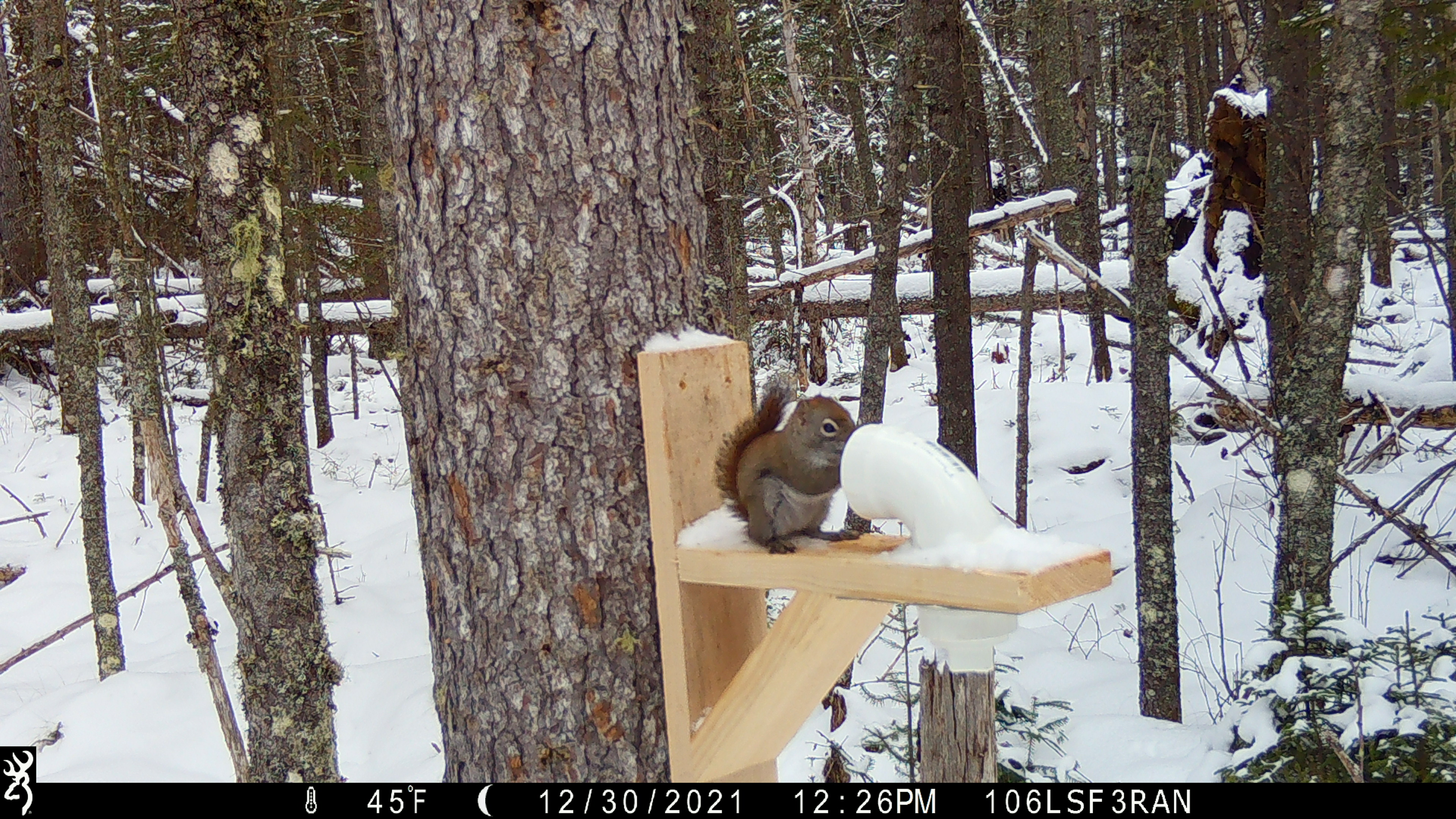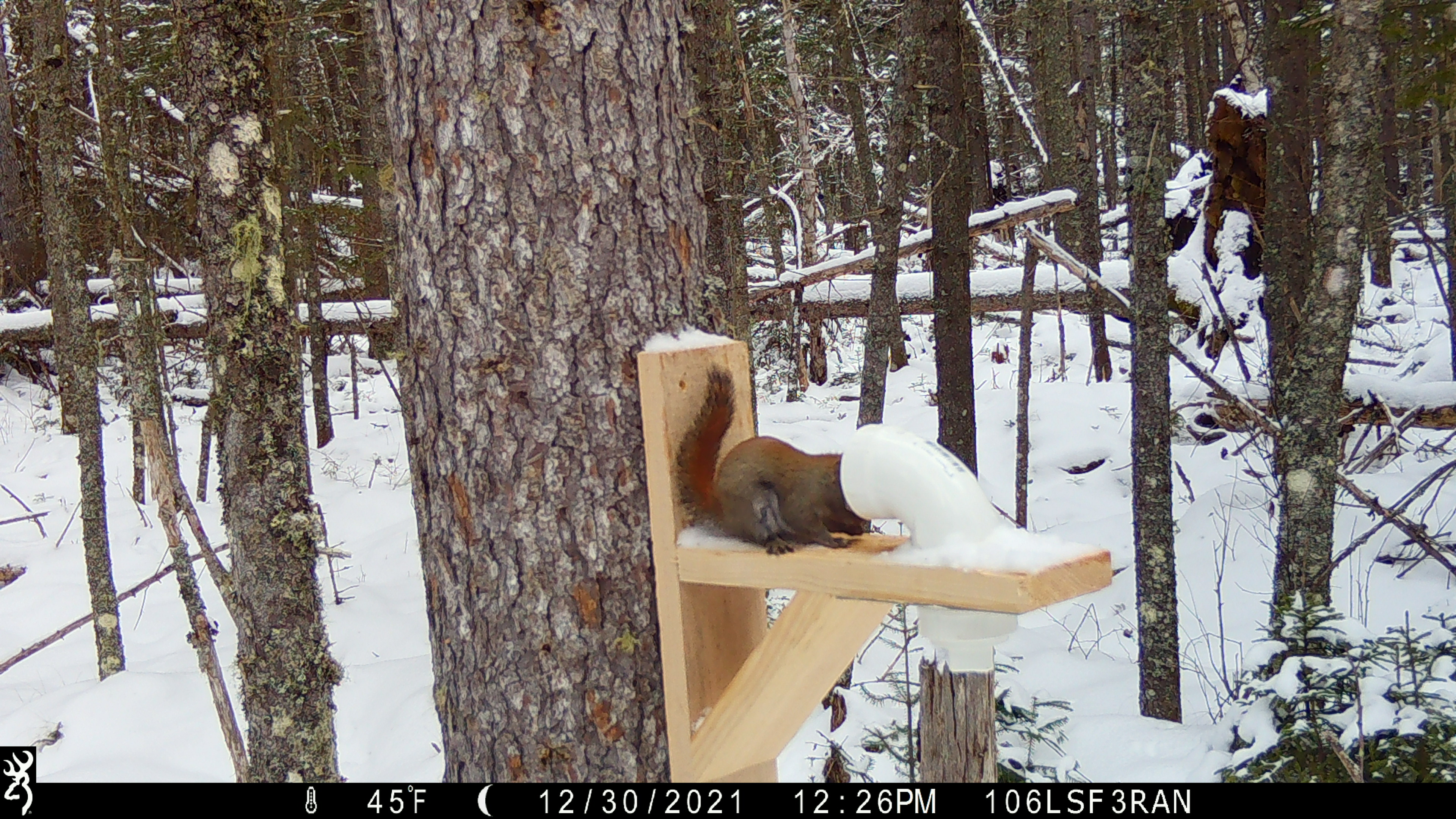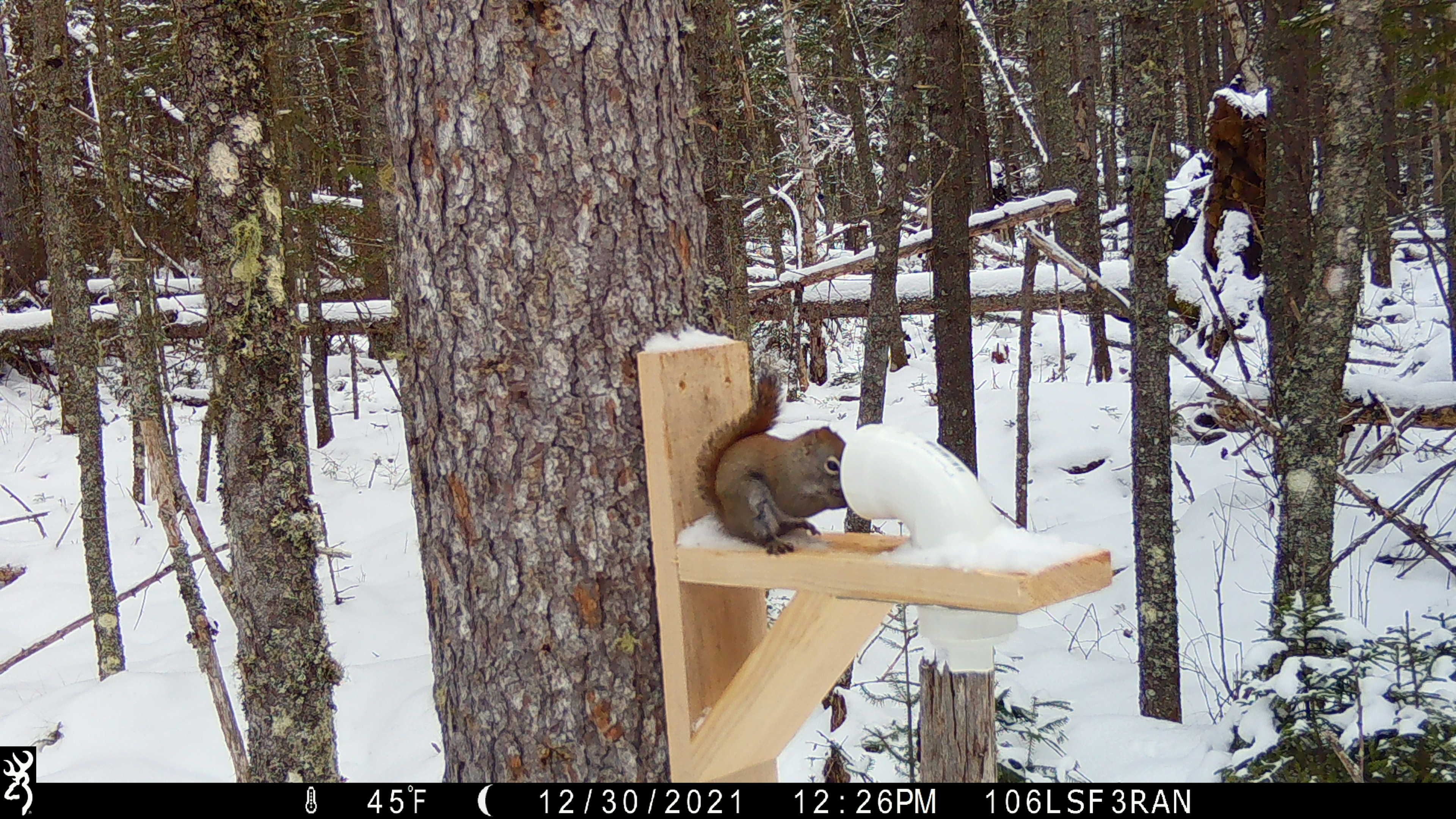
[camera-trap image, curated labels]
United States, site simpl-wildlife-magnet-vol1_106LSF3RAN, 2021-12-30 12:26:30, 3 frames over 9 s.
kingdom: Animalia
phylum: Chordata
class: Mammalia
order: Rodentia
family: Sciuridae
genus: Tamiasciurus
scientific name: Tamiasciurus hudsonicus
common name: red squirrel